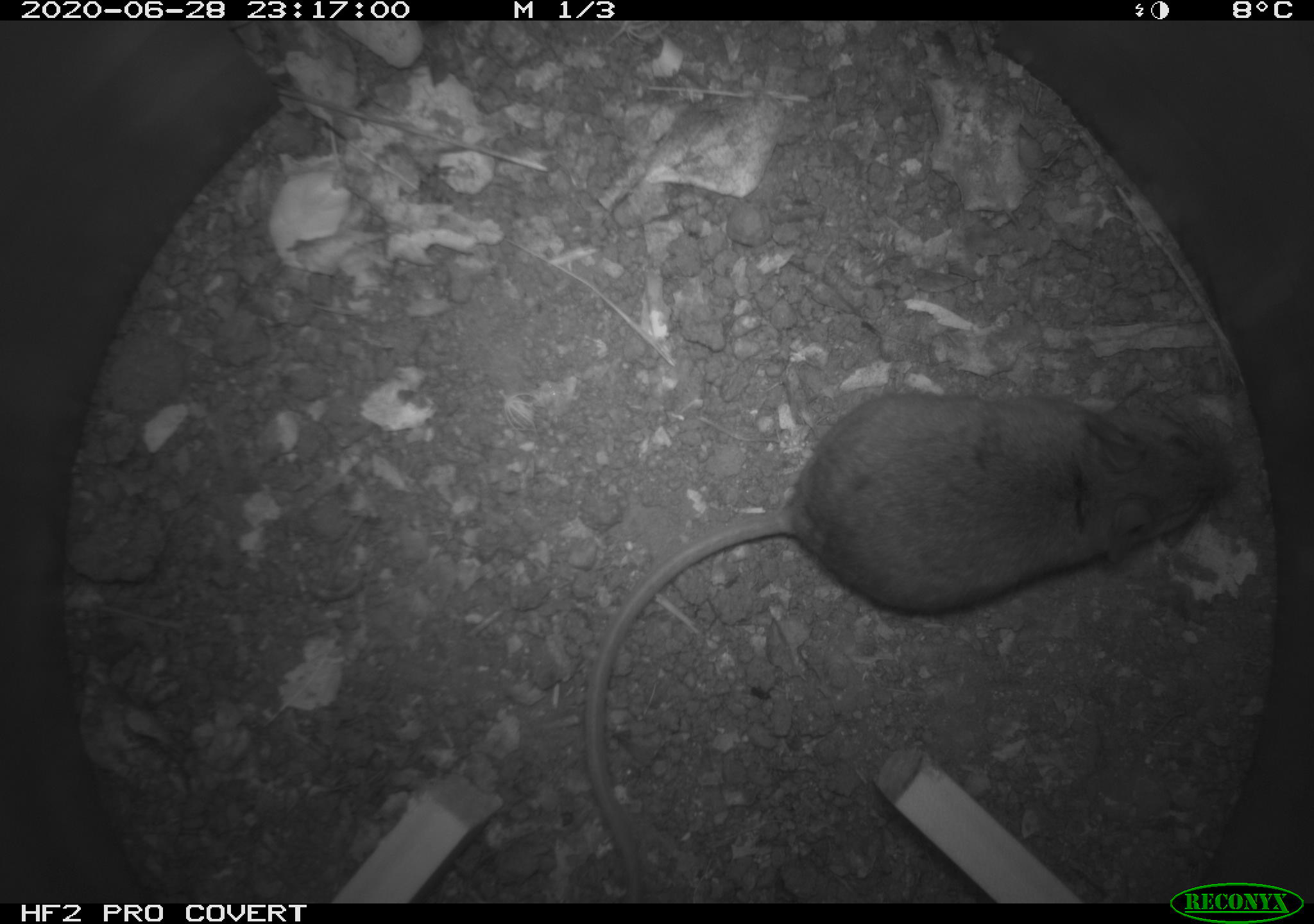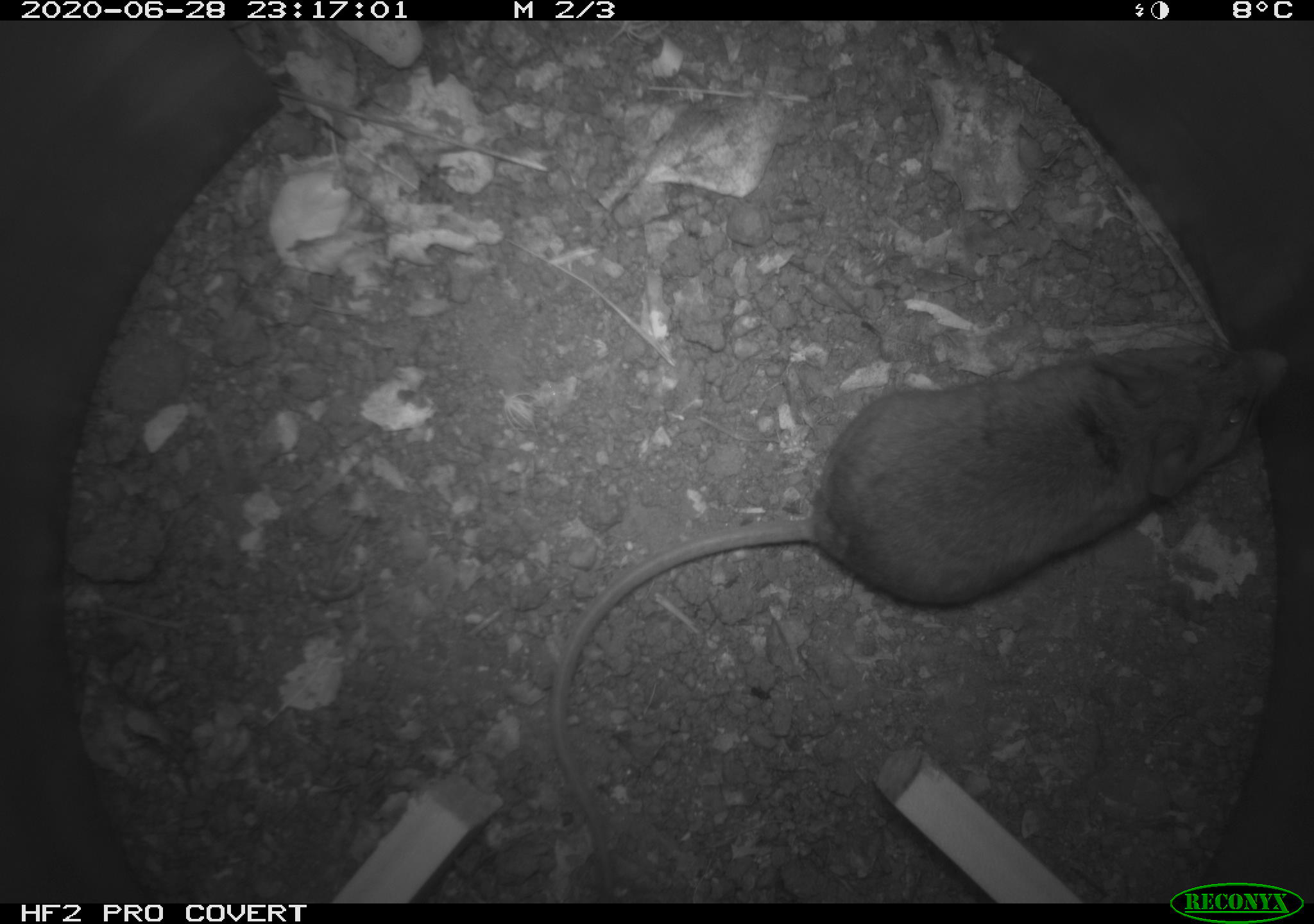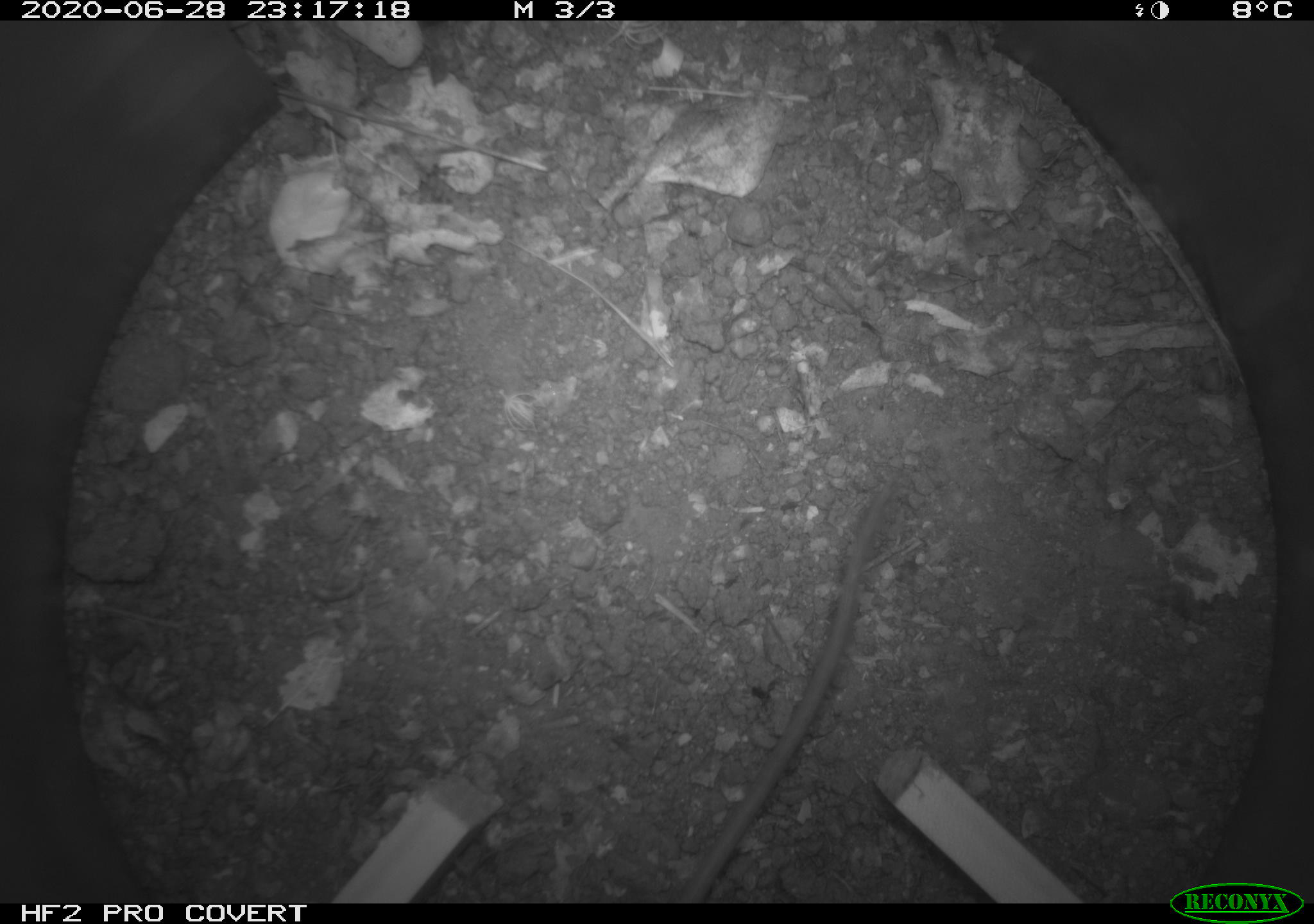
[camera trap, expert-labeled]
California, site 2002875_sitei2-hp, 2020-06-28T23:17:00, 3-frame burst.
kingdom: Animalia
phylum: Chordata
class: Mammalia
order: Rodentia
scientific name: Rodentia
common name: rodent